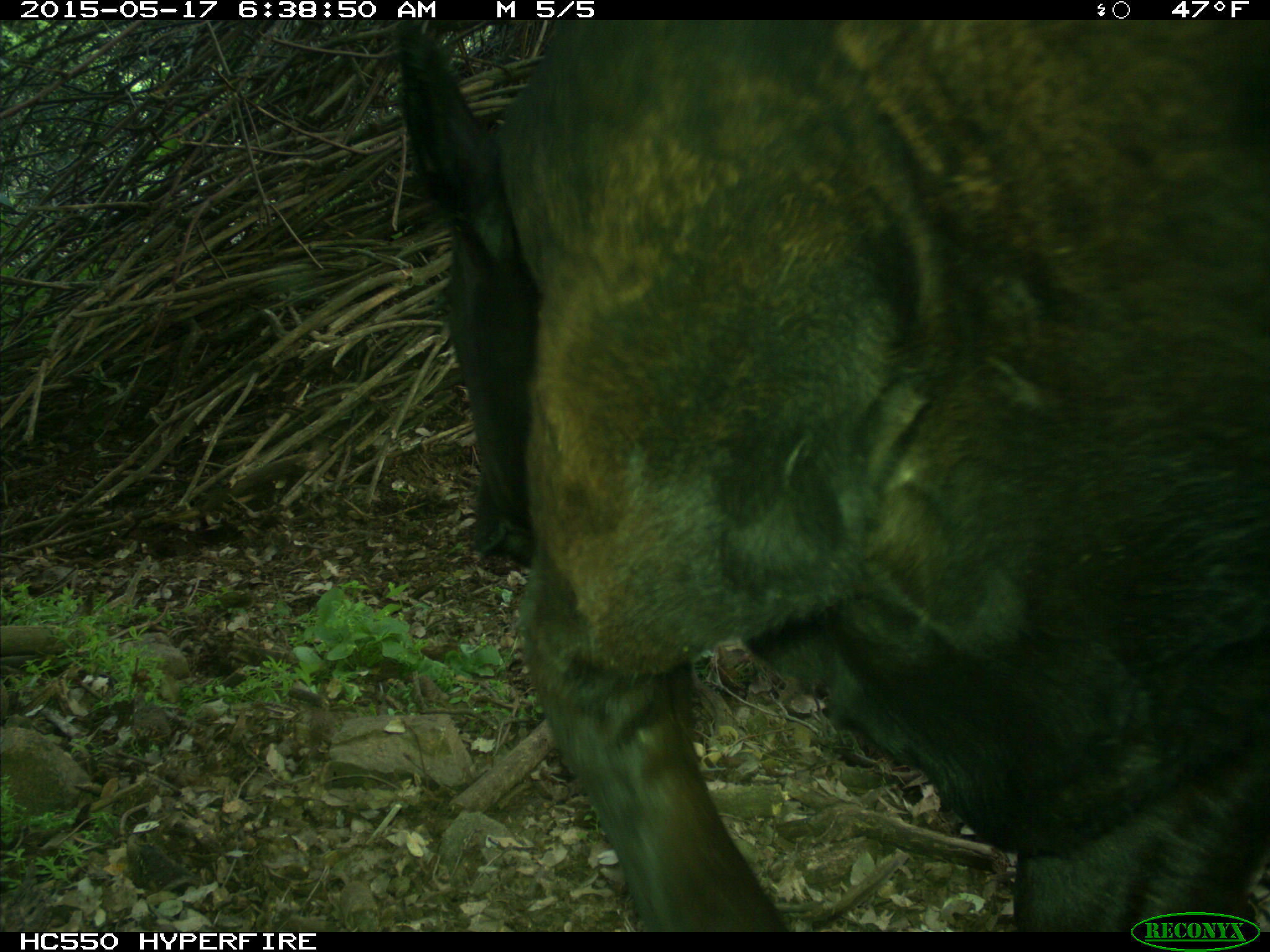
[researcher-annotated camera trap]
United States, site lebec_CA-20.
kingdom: Animalia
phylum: Chordata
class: Mammalia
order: Artiodactyla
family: Bovidae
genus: Bos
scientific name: Bos taurus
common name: domestic cow